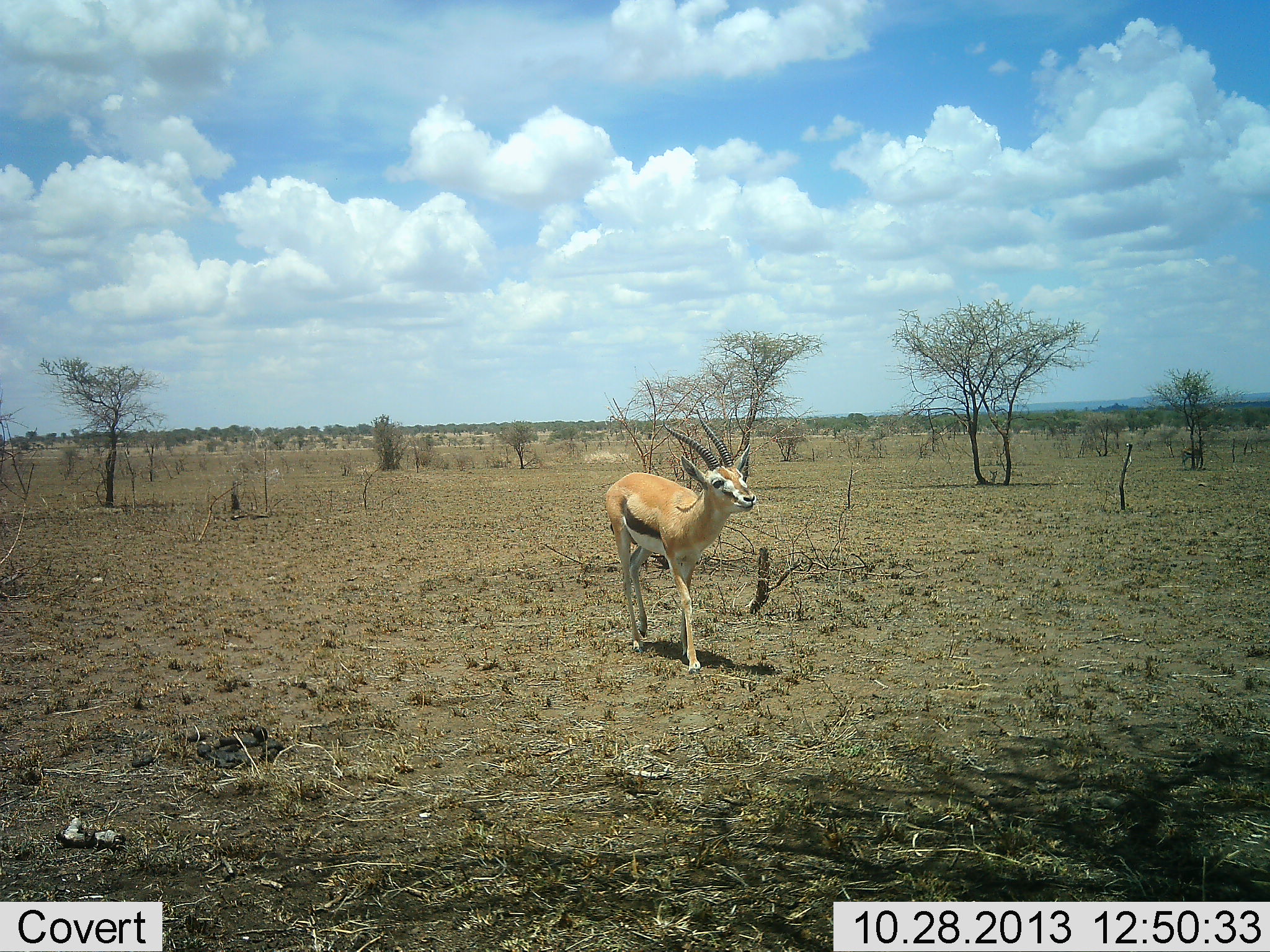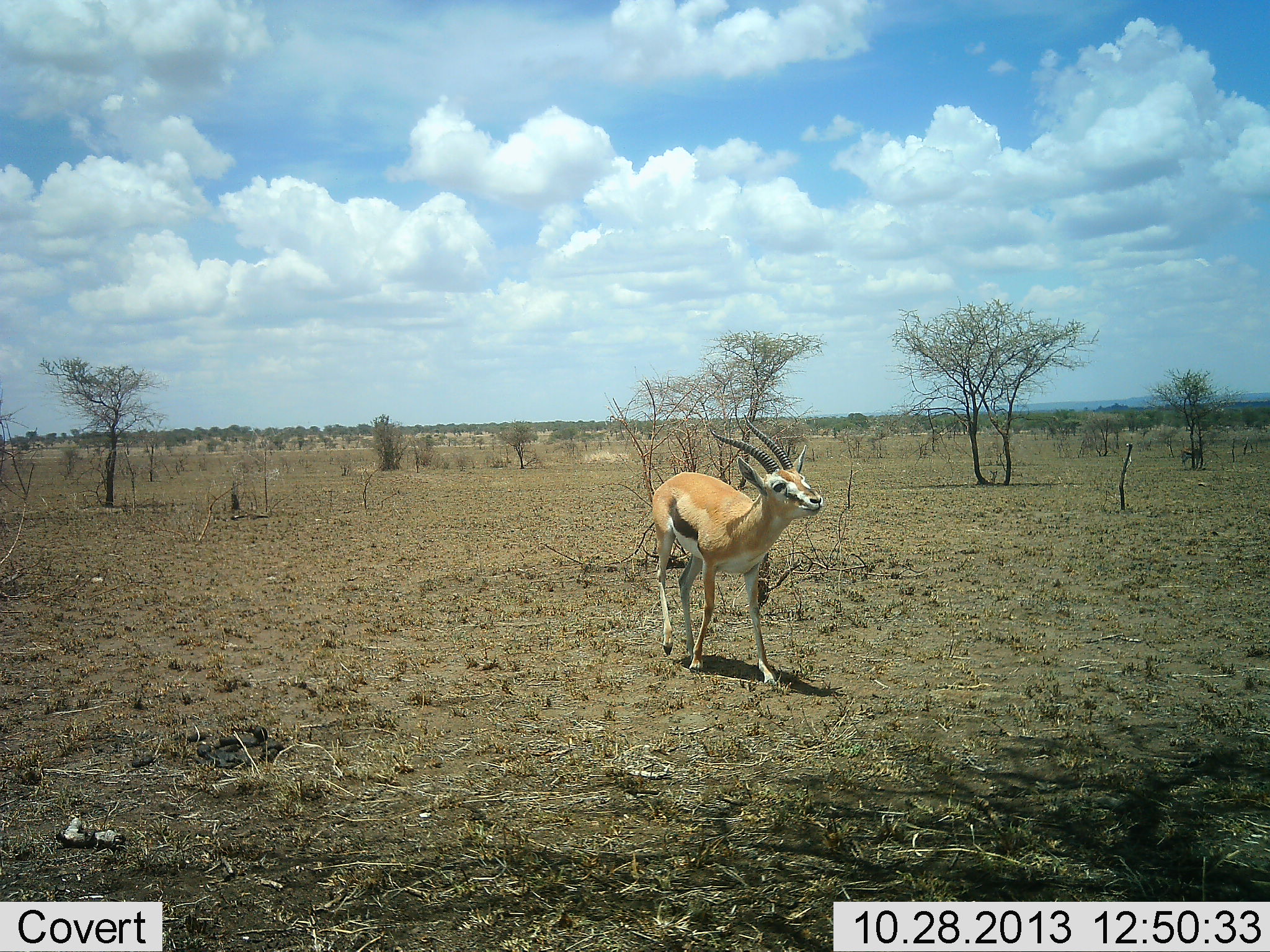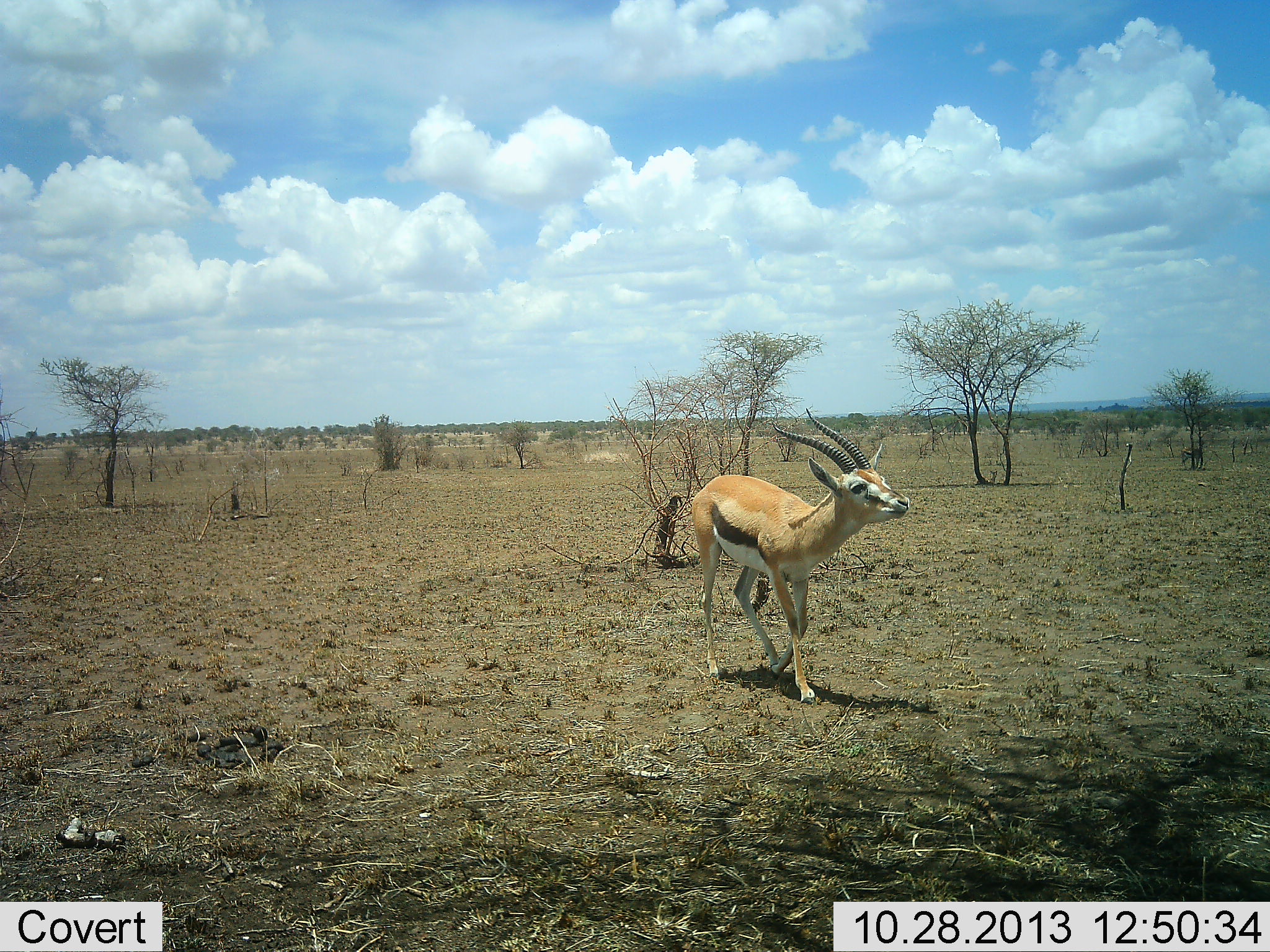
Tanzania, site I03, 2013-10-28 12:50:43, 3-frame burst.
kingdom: Animalia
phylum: Chordata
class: Mammalia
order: Artiodactyla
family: Bovidae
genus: Eudorcas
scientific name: Eudorcas thomsonii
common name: thomson's gazelle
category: gazellethomsons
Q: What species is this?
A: Gazellethomsons (thomson's gazelle) (Eudorcas thomsonii).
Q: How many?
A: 1.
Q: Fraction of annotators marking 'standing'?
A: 20%.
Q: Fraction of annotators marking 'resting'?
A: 0%.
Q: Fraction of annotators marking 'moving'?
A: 90%.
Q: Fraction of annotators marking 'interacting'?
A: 0%.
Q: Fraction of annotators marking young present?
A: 0%.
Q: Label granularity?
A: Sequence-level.